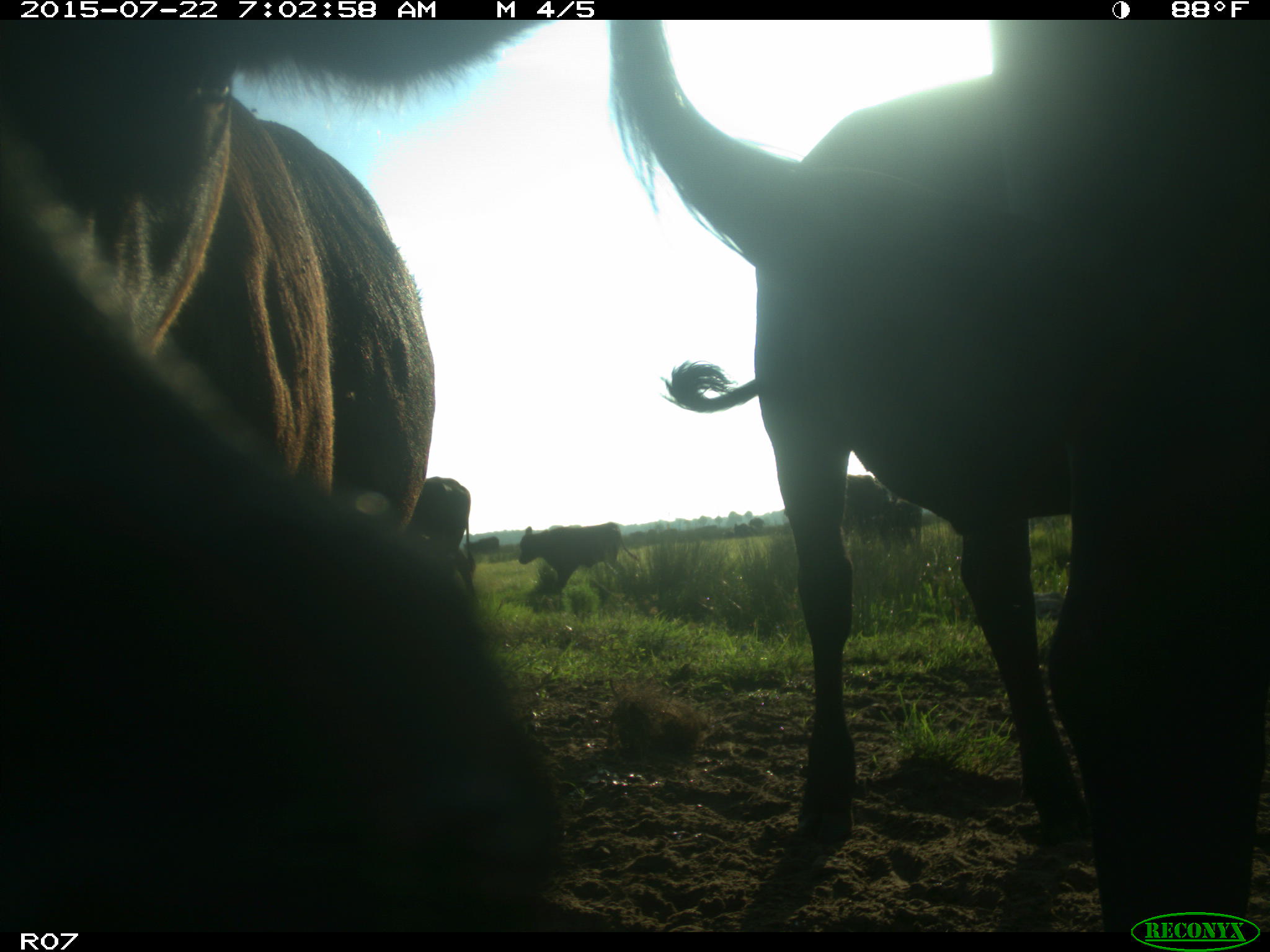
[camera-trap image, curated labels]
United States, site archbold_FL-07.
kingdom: Animalia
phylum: Chordata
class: Mammalia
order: Artiodactyla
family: Suidae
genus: Sus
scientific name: Sus scrofa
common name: wild boar